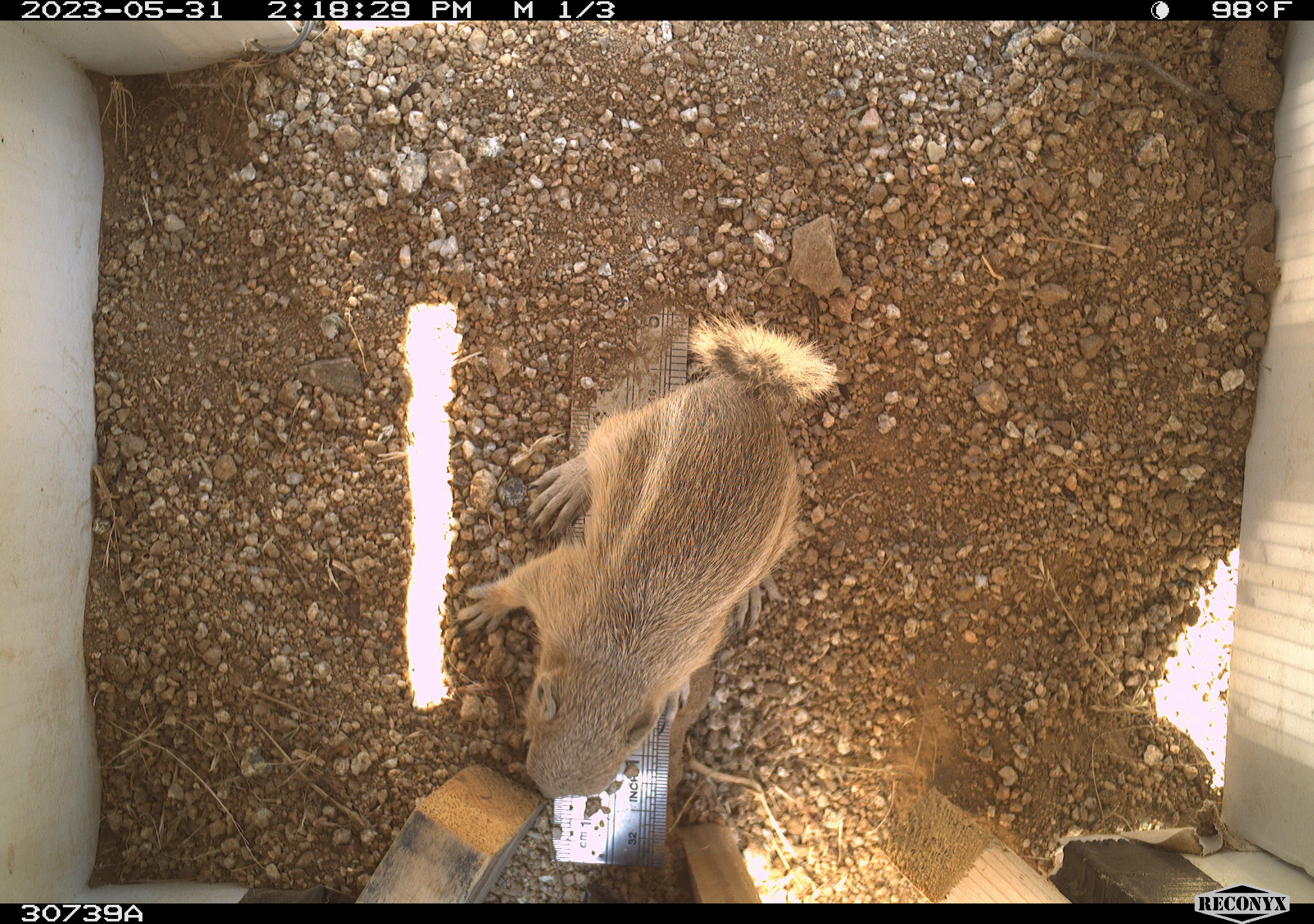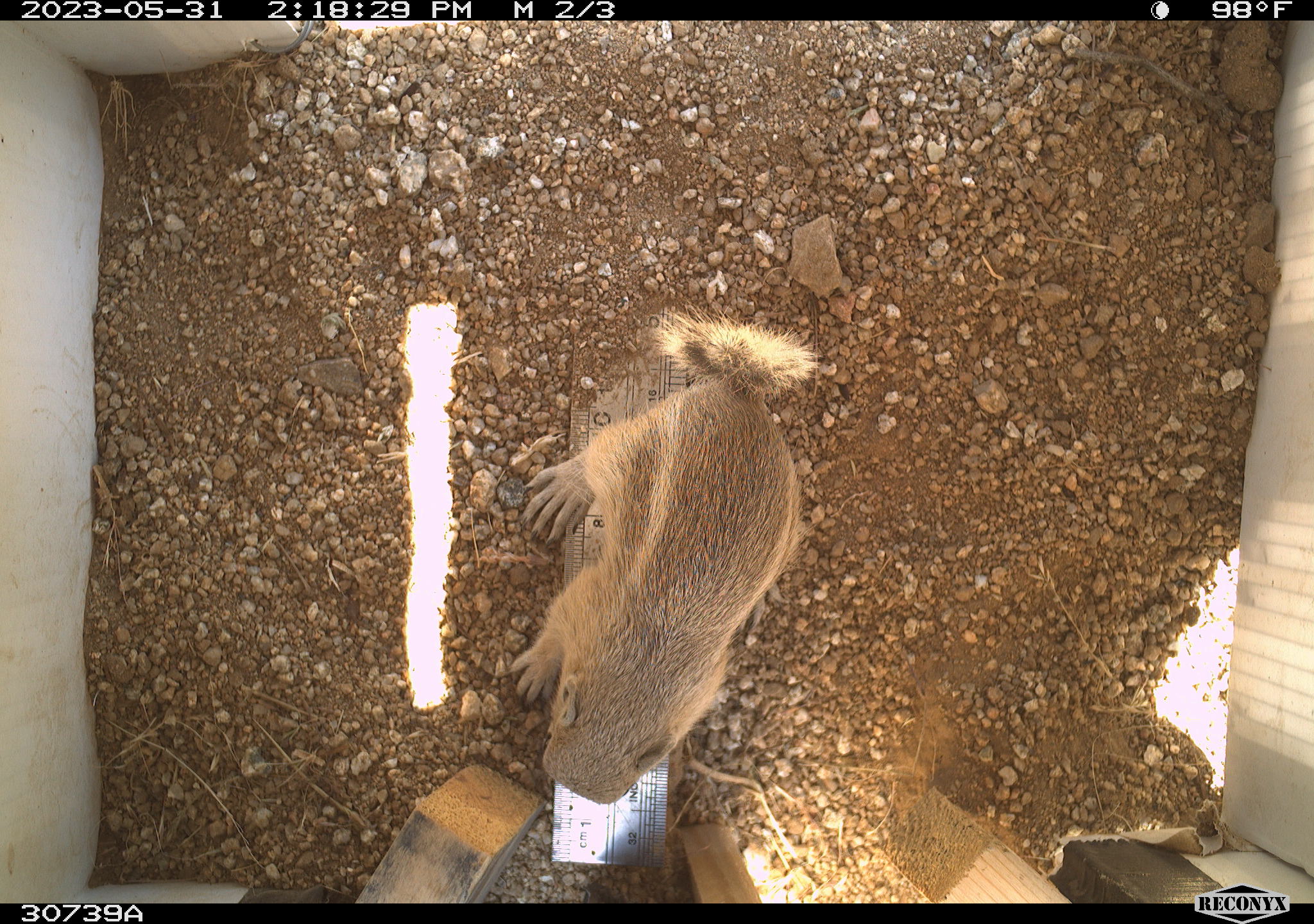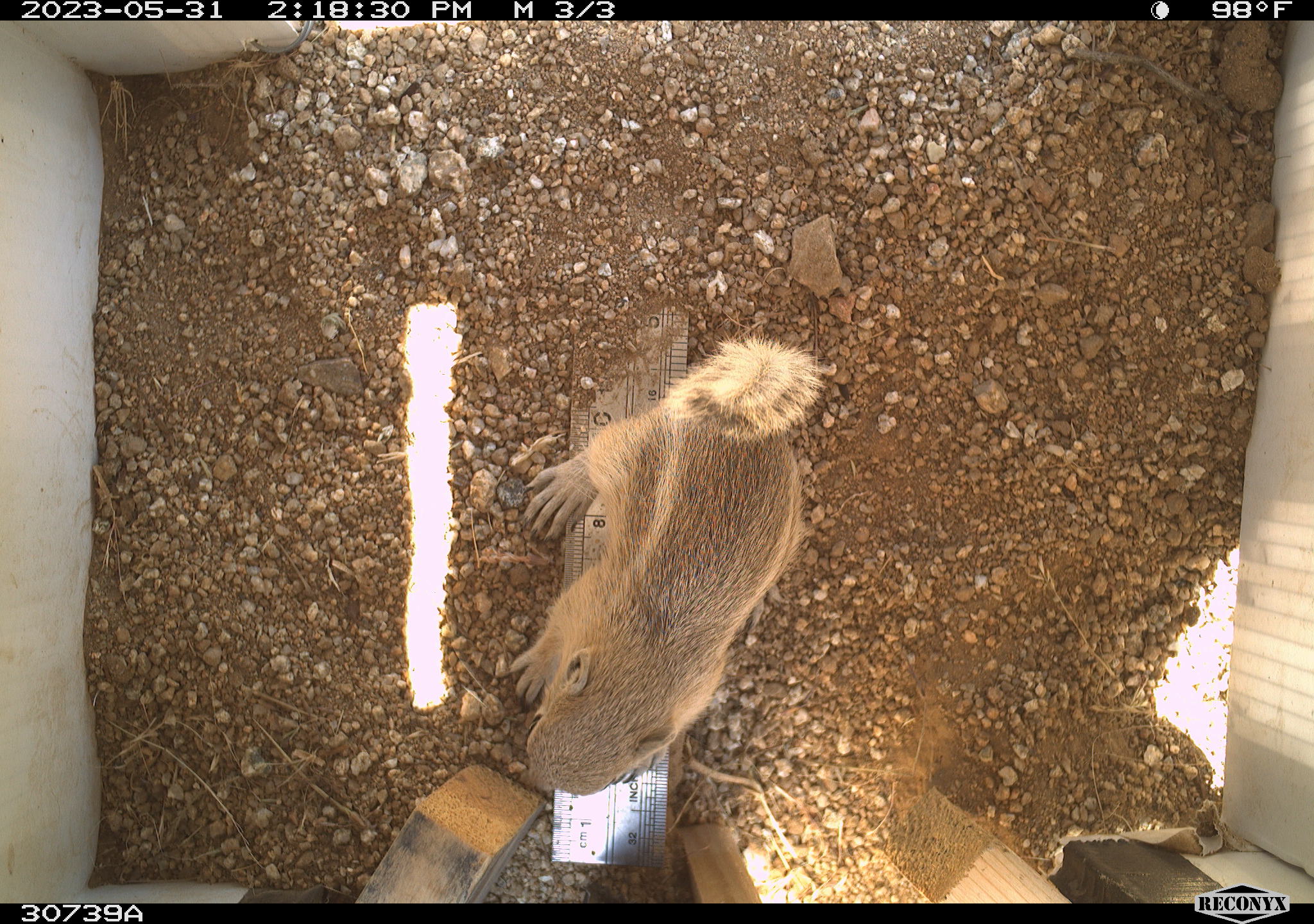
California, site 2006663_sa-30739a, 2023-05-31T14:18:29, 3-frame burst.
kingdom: Animalia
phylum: Chordata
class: Mammalia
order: Rodentia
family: Sciuridae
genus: Ammospermophilus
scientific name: Ammospermophilus leucurus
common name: white-tailed antelope squirrel